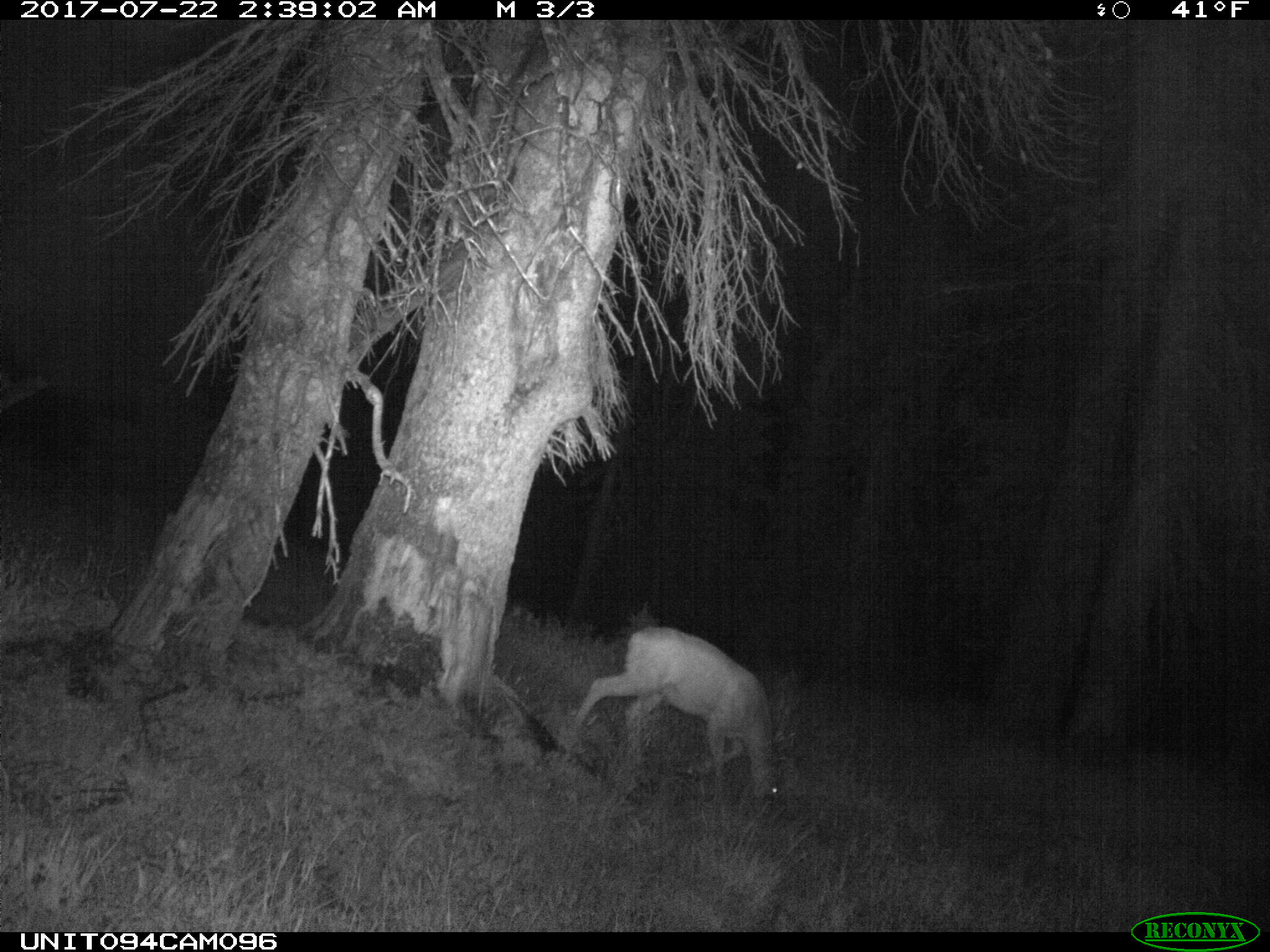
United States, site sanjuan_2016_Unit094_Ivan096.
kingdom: Animalia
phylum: Chordata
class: Mammalia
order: Artiodactyla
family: Cervidae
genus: Odocoileus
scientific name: Odocoileus hemionus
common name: mule deer